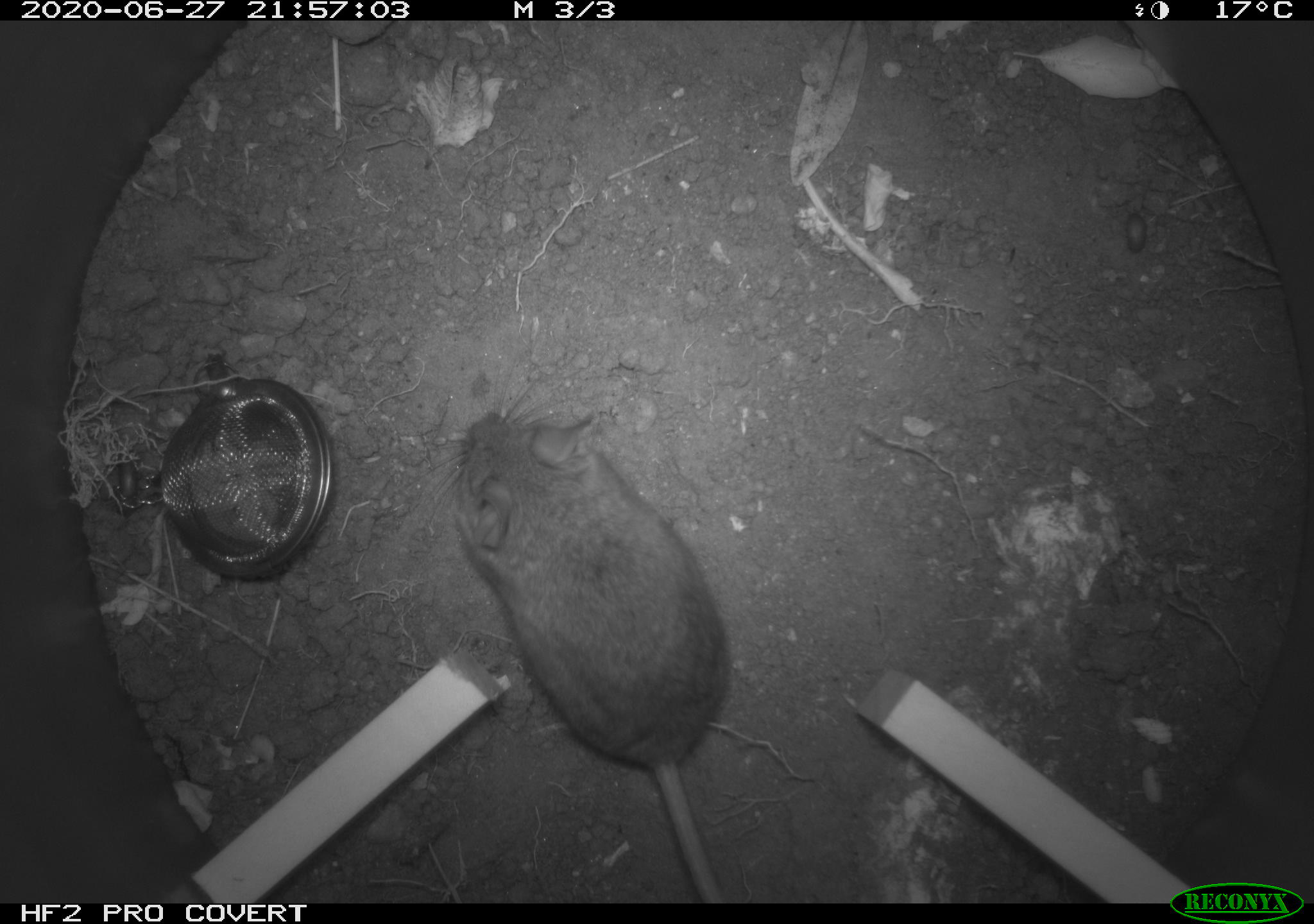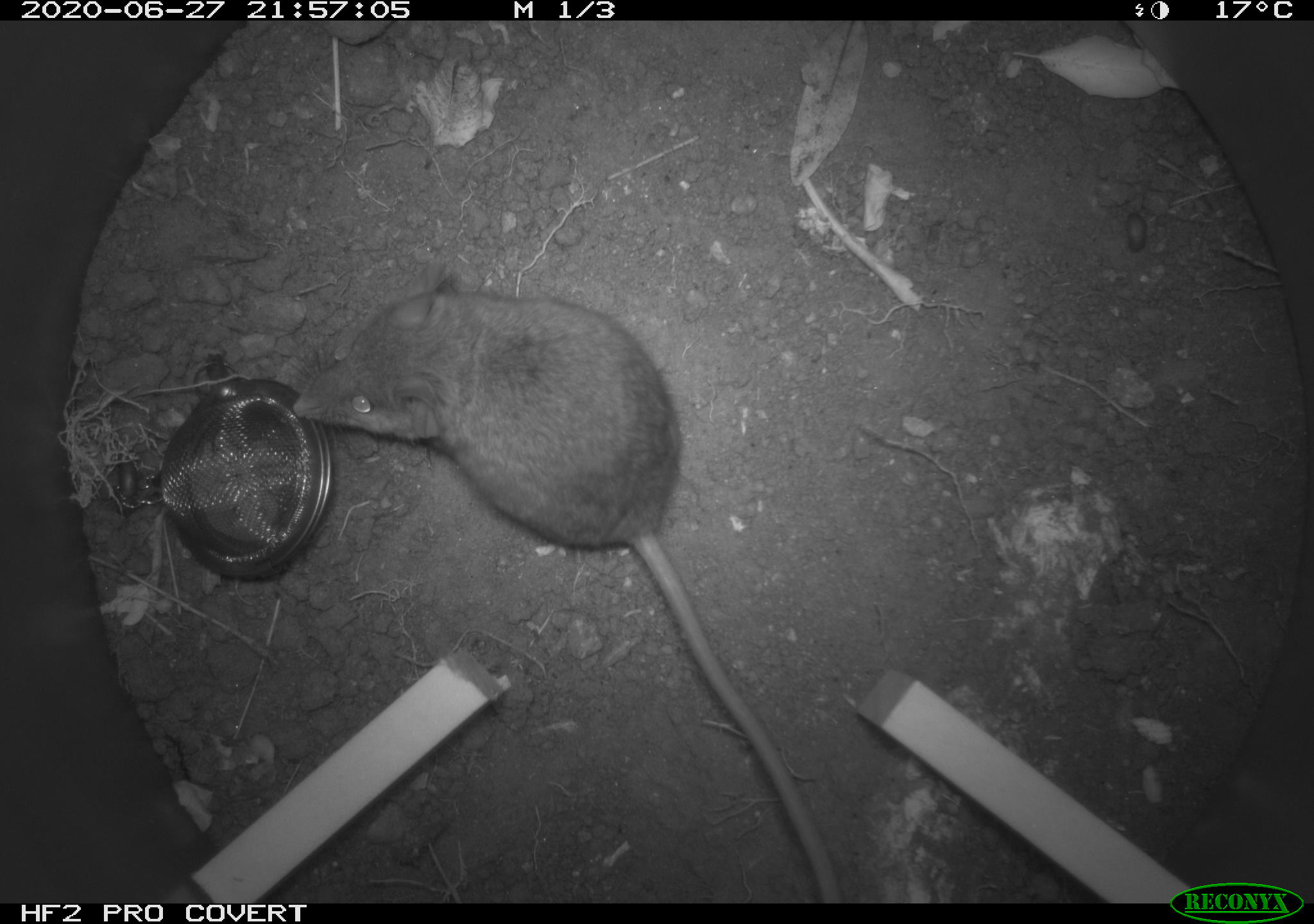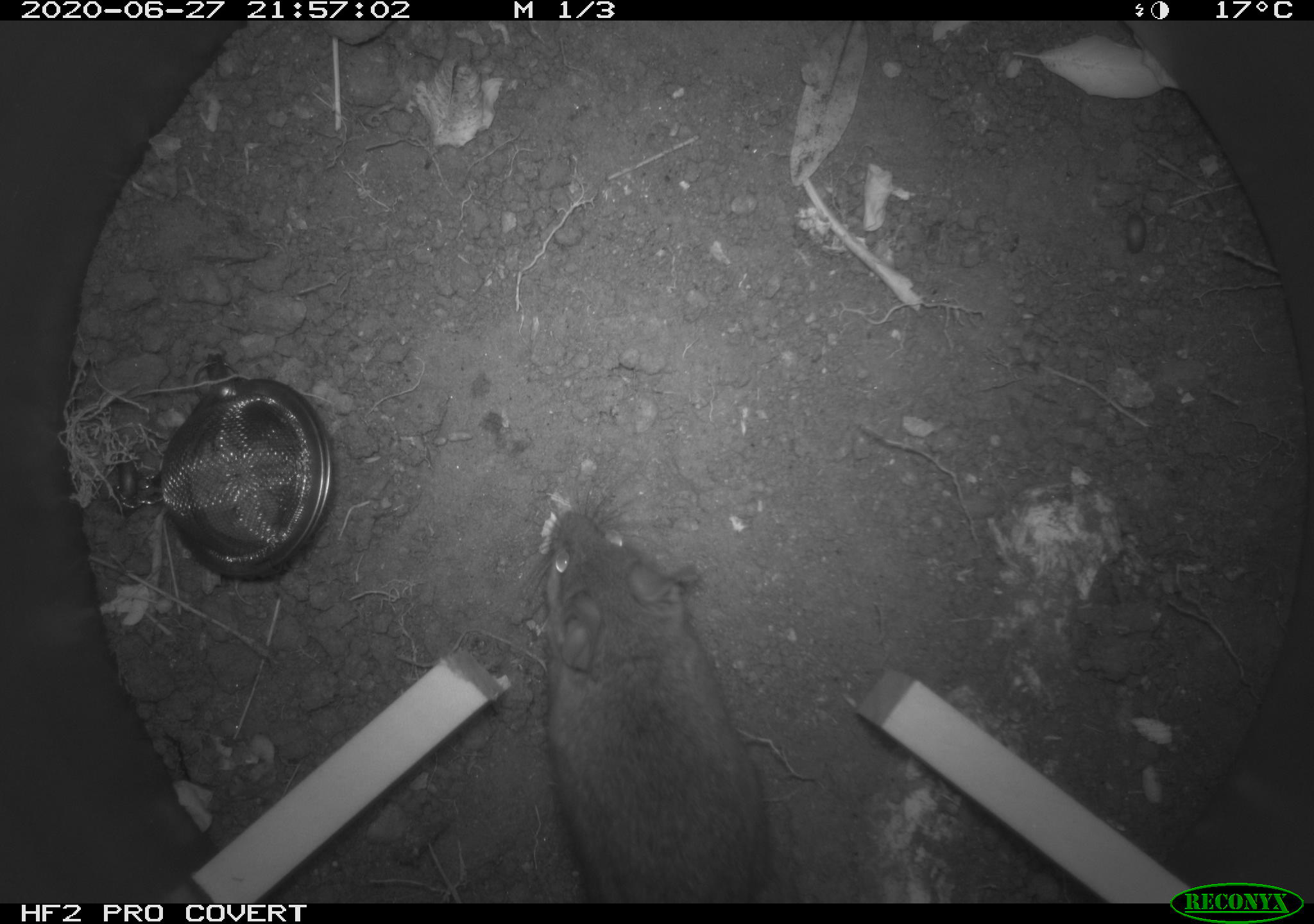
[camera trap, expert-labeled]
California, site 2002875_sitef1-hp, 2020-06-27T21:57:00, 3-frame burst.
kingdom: Animalia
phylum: Chordata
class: Mammalia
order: Rodentia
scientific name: Rodentia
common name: rodent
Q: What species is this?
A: Rodent (Rodentia).